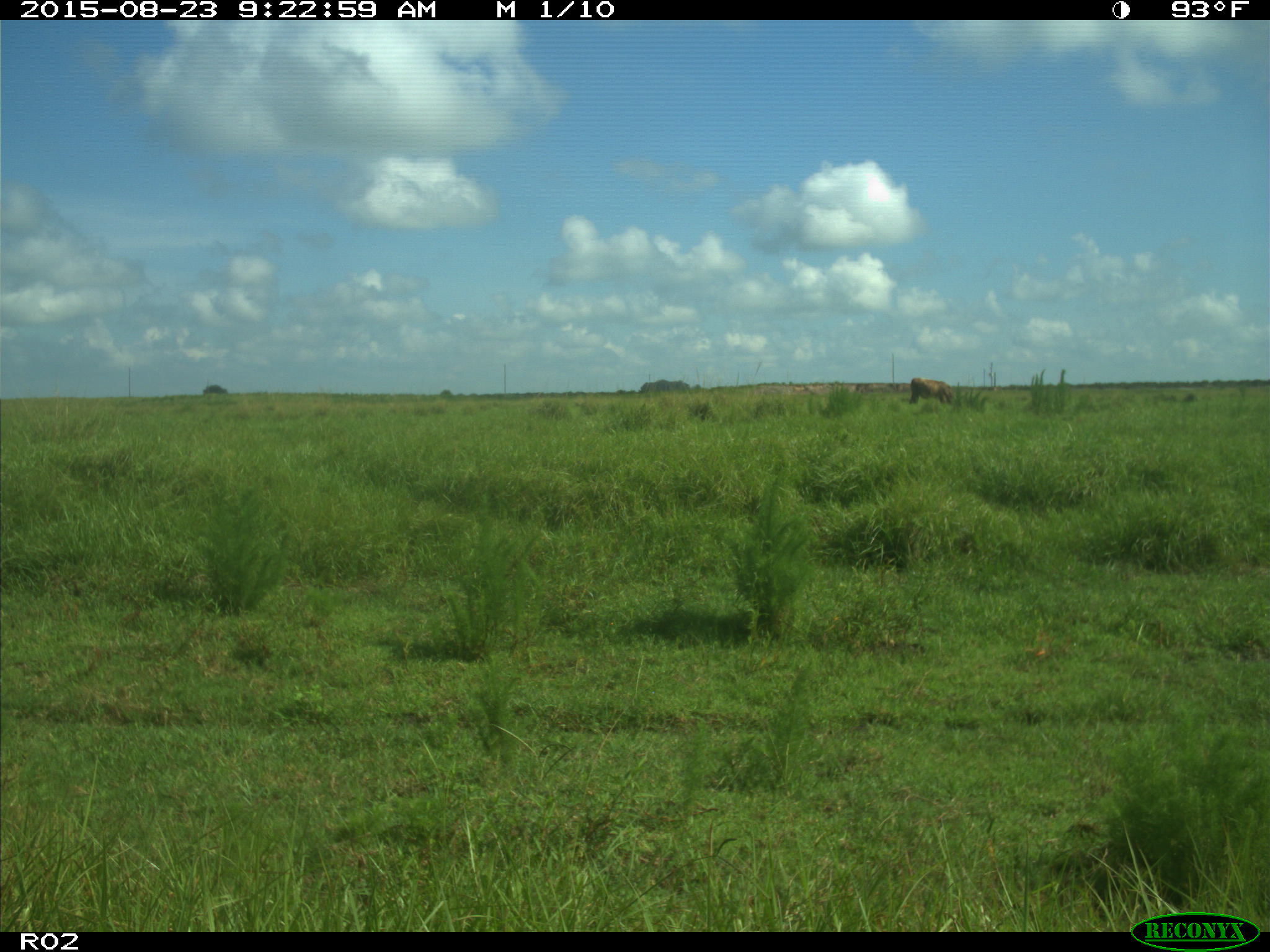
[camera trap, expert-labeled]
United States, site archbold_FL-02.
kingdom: Animalia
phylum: Chordata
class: Mammalia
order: Artiodactyla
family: Bovidae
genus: Bos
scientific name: Bos taurus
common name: domestic cow